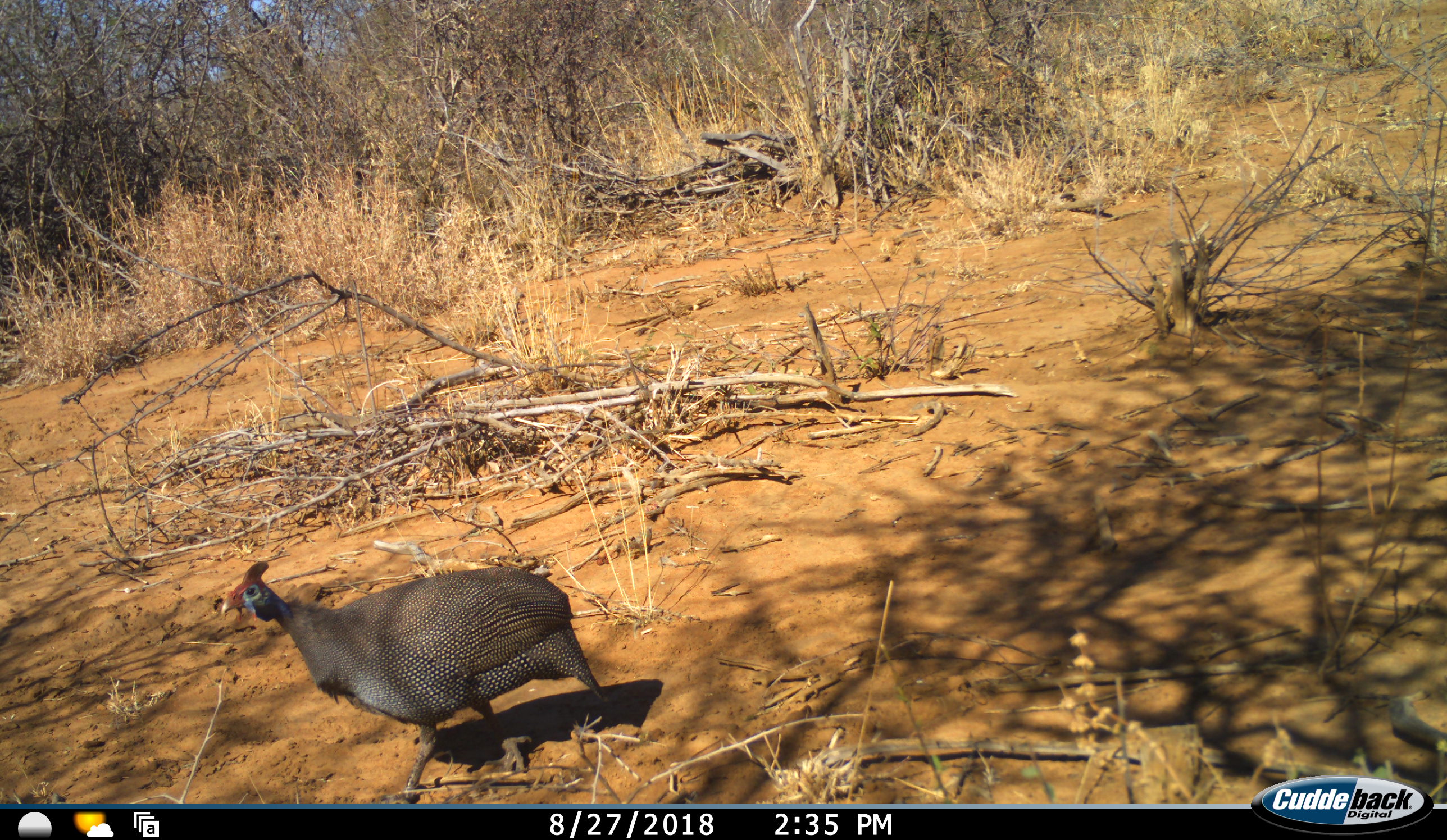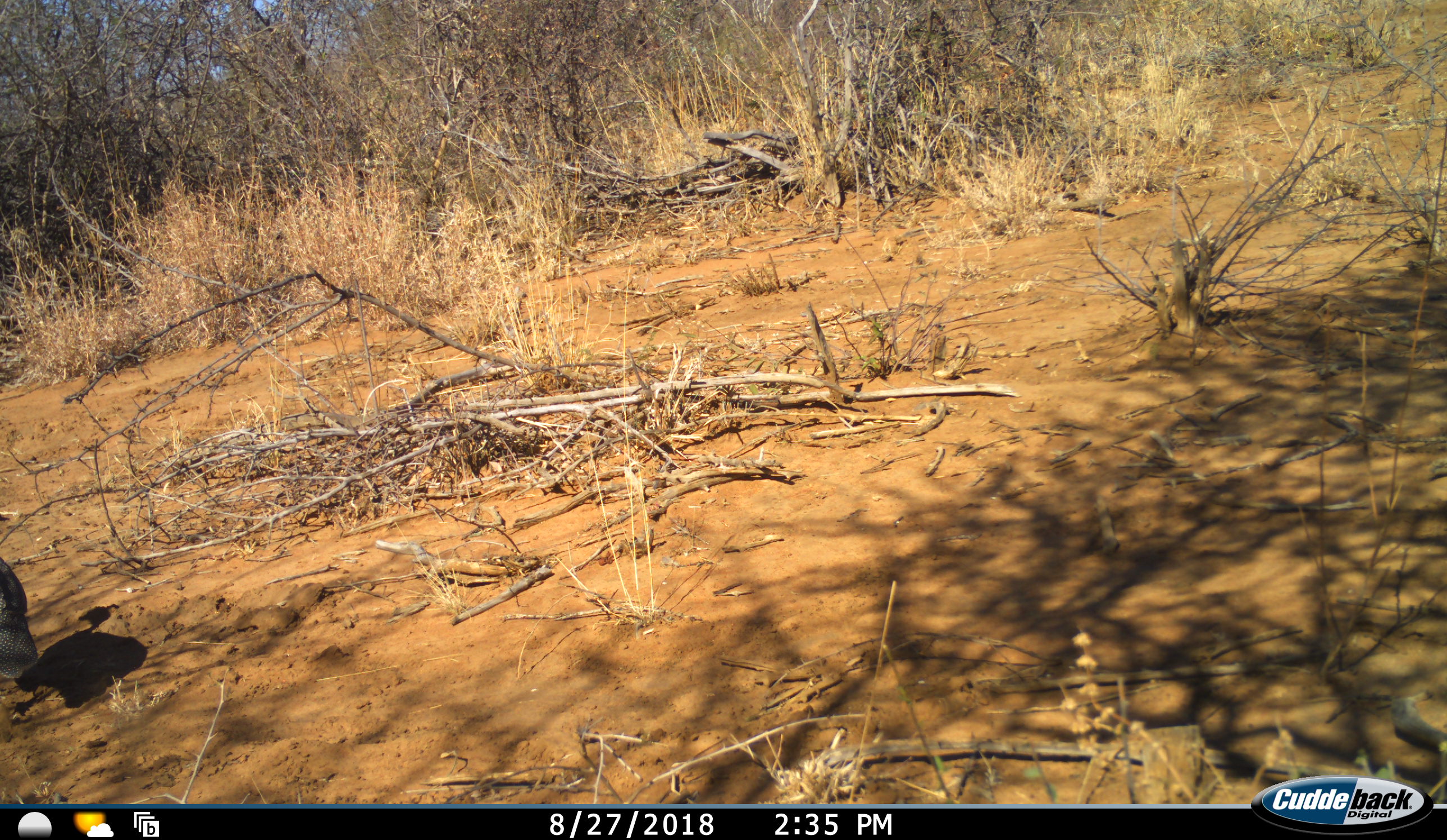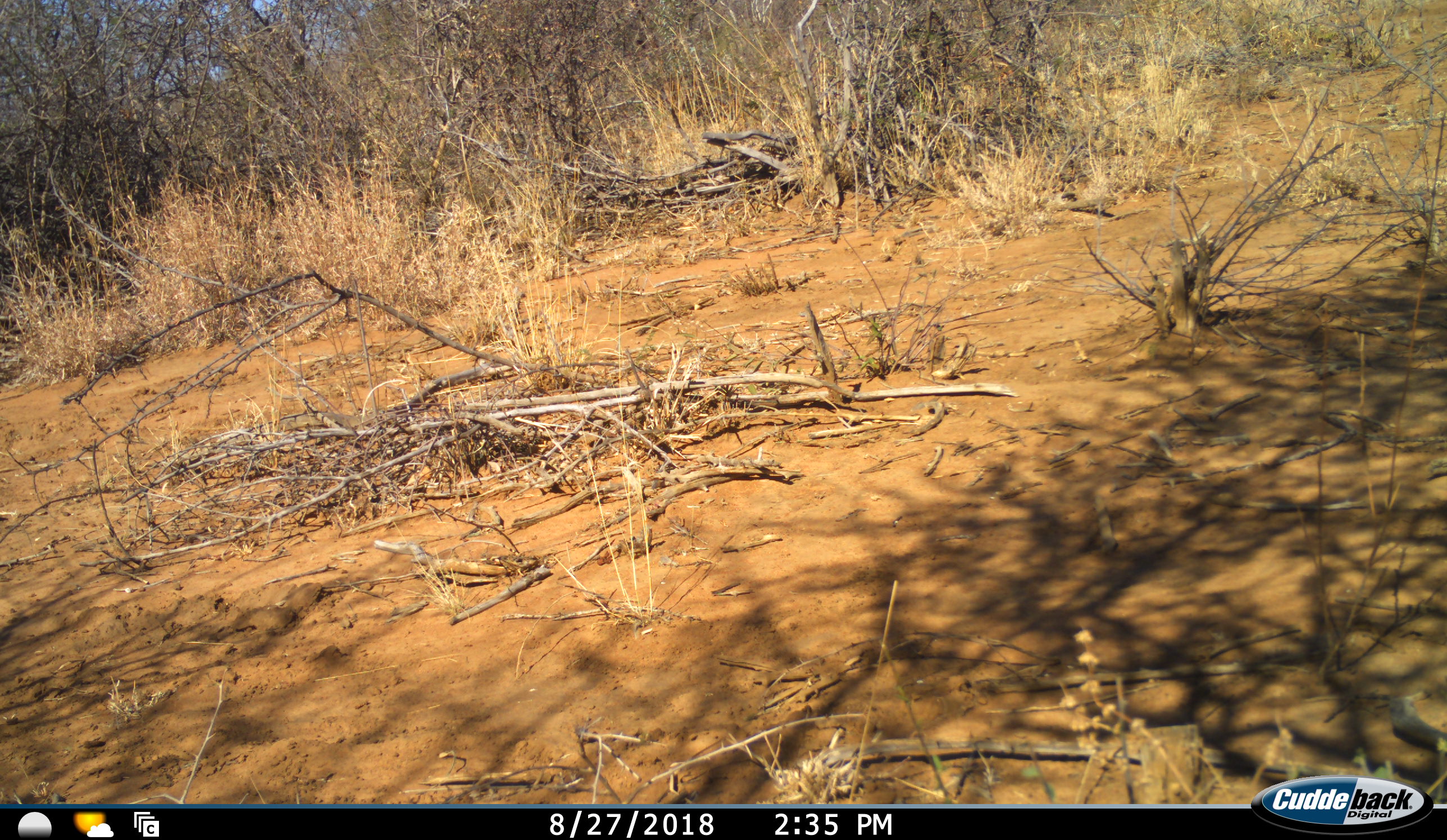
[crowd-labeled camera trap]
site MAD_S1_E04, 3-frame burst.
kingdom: Animalia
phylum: Chordata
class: Aves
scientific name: Aves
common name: bird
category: birdother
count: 1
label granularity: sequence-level